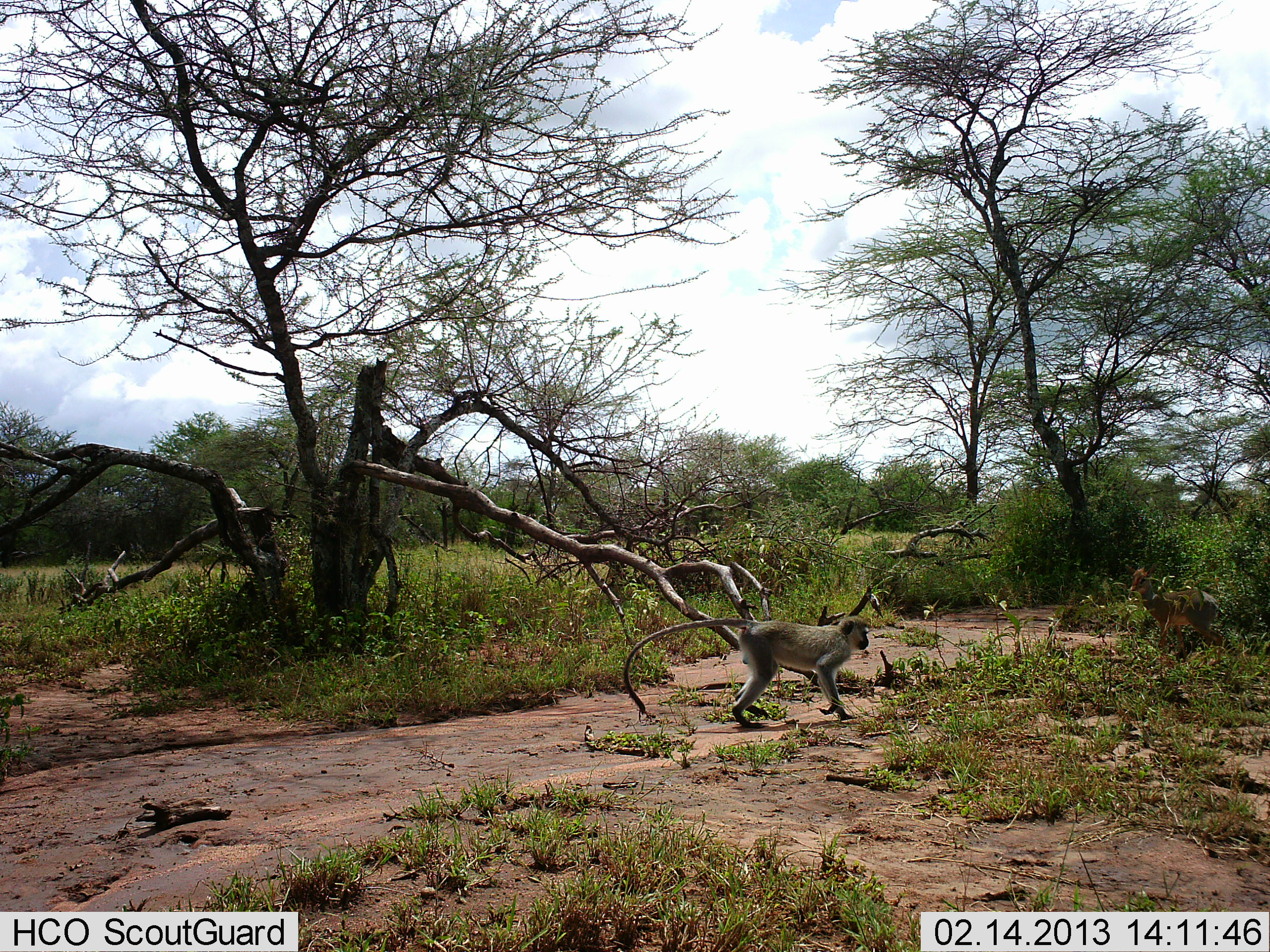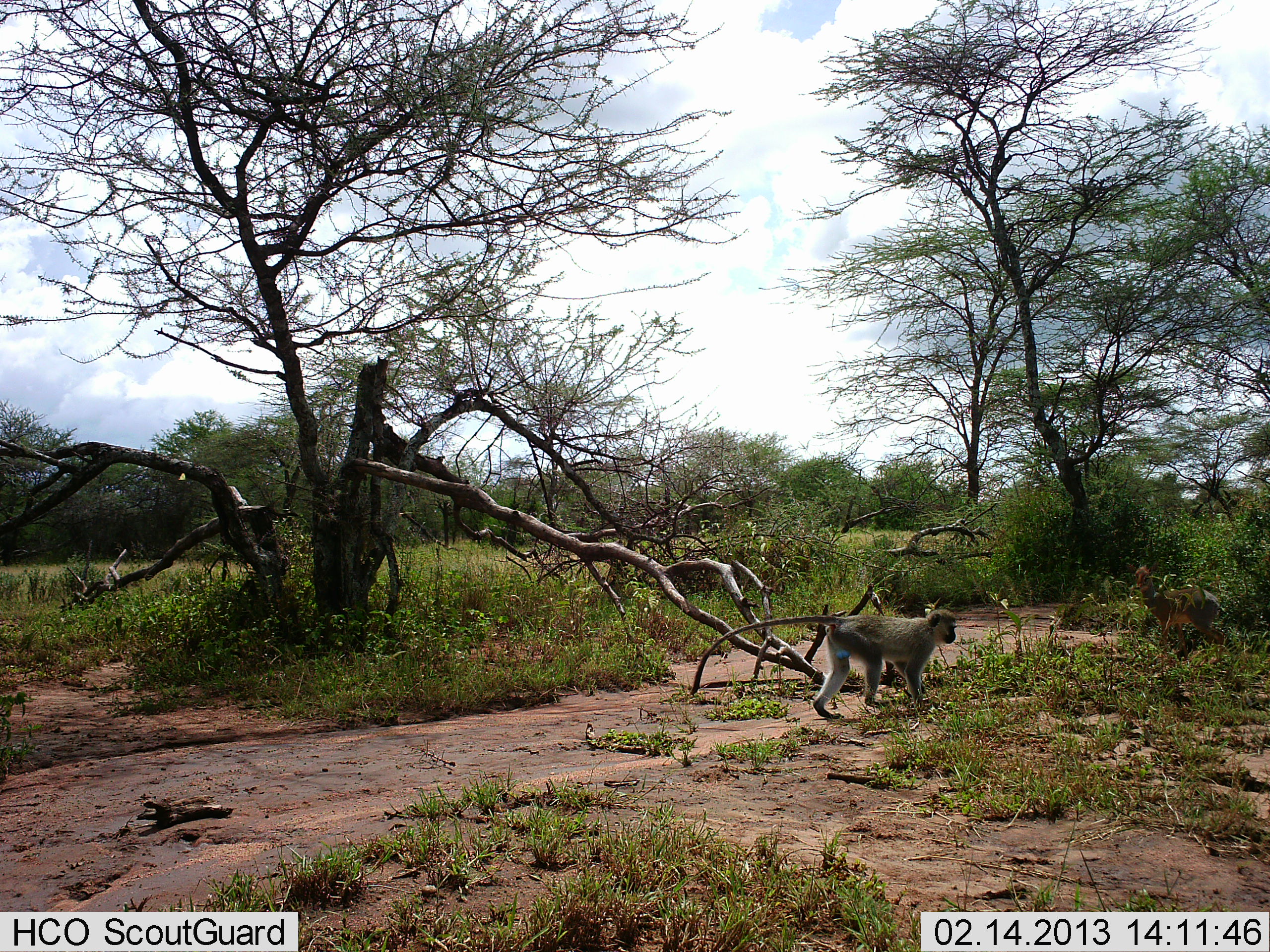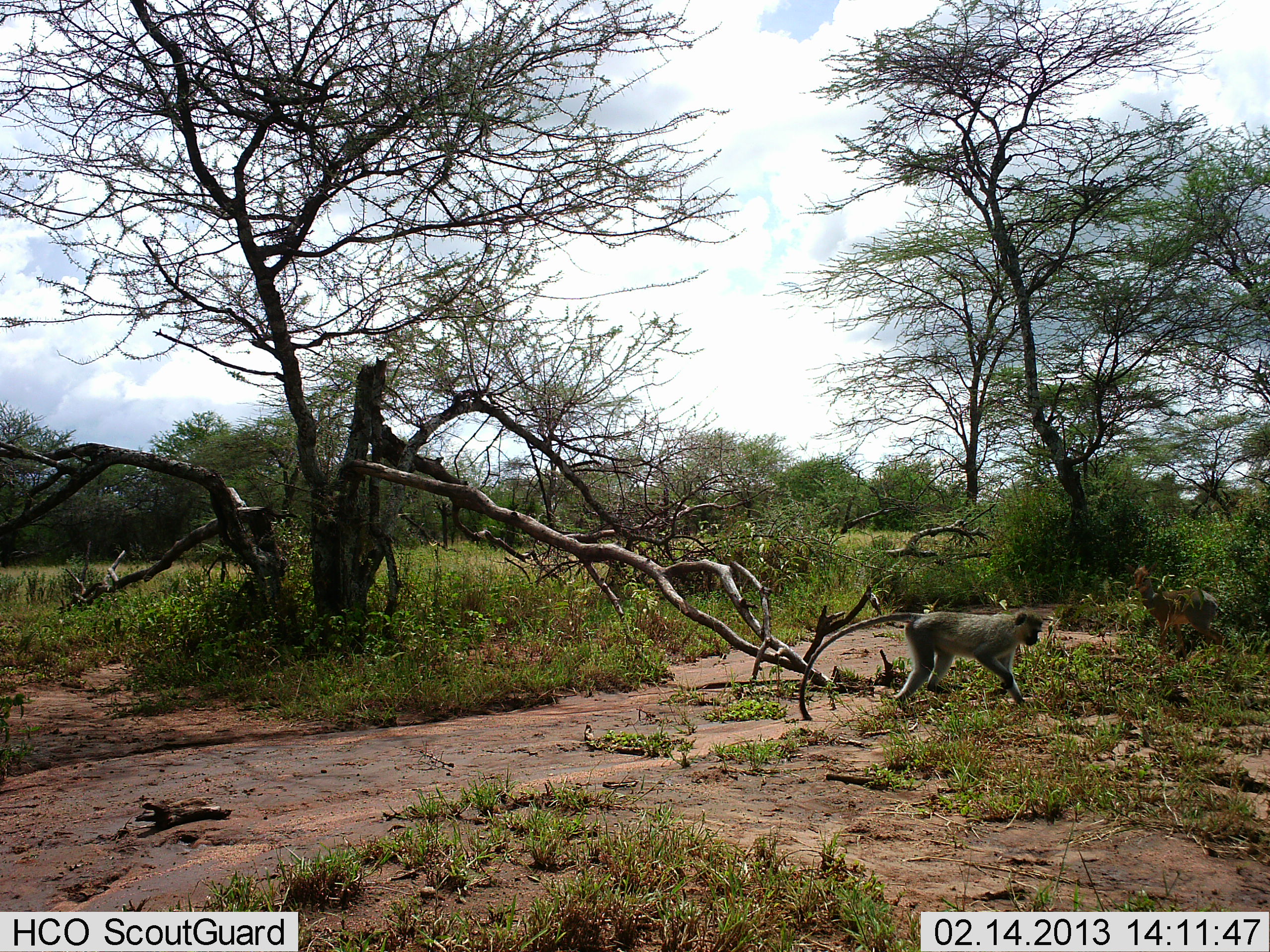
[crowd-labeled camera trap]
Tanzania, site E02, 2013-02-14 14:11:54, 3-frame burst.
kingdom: Animalia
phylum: Chordata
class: Mammalia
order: Primates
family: Cercopithecidae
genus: Chlorocebus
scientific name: Chlorocebus pygerythrus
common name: vervet monkey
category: monkeyvervet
Monkeyvervet (vervet monkey) (Chlorocebus pygerythrus), count 1. Behavior (volunteer vote fractions): standing 5%, resting 0%, moving 95%, interacting 0%. Young present (vote fraction): 0%. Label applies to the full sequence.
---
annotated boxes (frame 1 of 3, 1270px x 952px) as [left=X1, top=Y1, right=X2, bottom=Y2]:
animal: [left=620, top=612, right=871, bottom=731]; [left=1121, top=560, right=1224, bottom=673]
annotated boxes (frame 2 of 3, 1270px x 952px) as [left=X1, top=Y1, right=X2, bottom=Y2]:
animal: [left=690, top=606, right=959, bottom=724]; [left=1122, top=559, right=1229, bottom=668]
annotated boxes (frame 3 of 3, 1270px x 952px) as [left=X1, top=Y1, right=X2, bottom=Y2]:
animal: [left=798, top=606, right=1045, bottom=723]; [left=1122, top=559, right=1229, bottom=668]